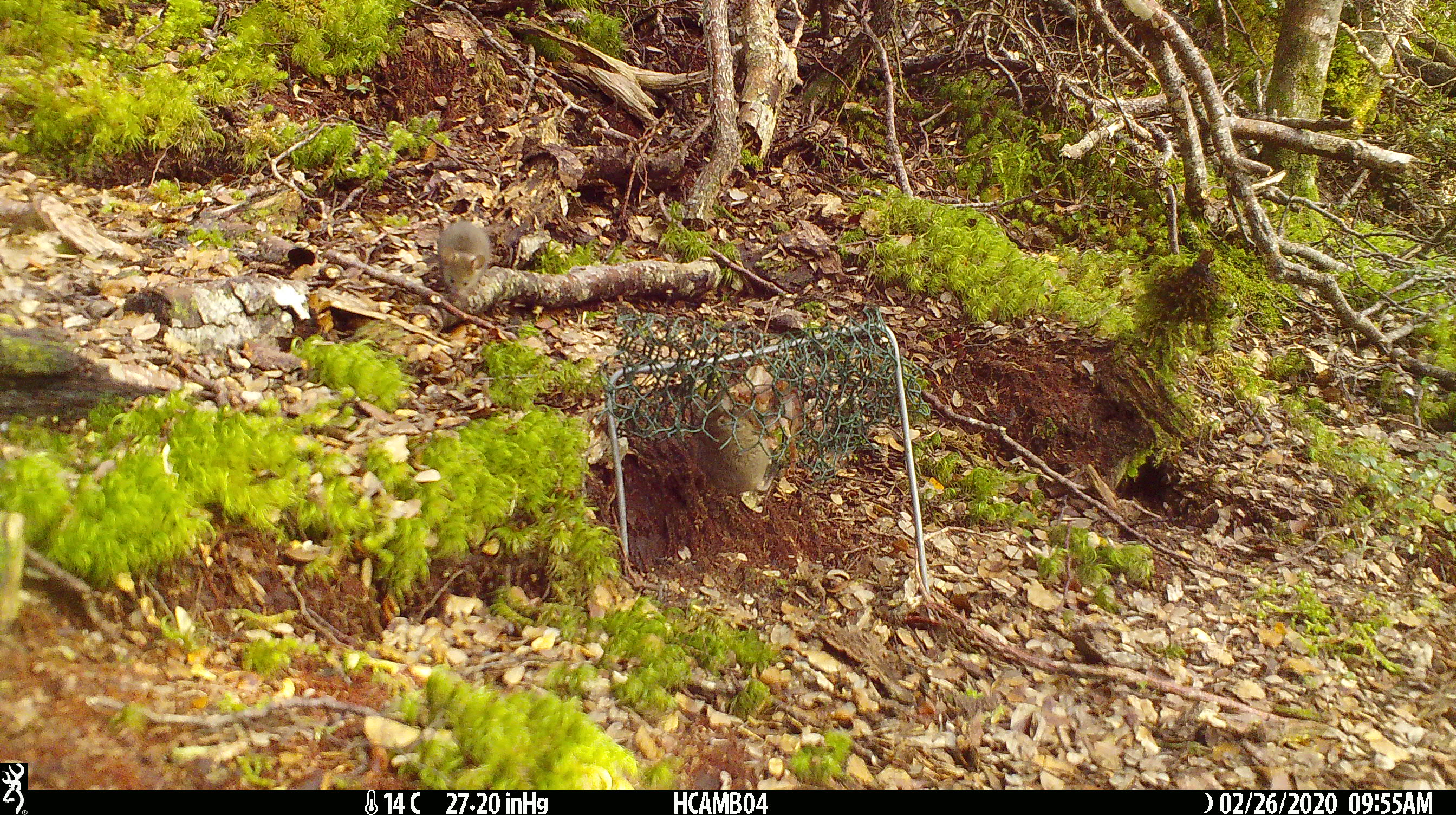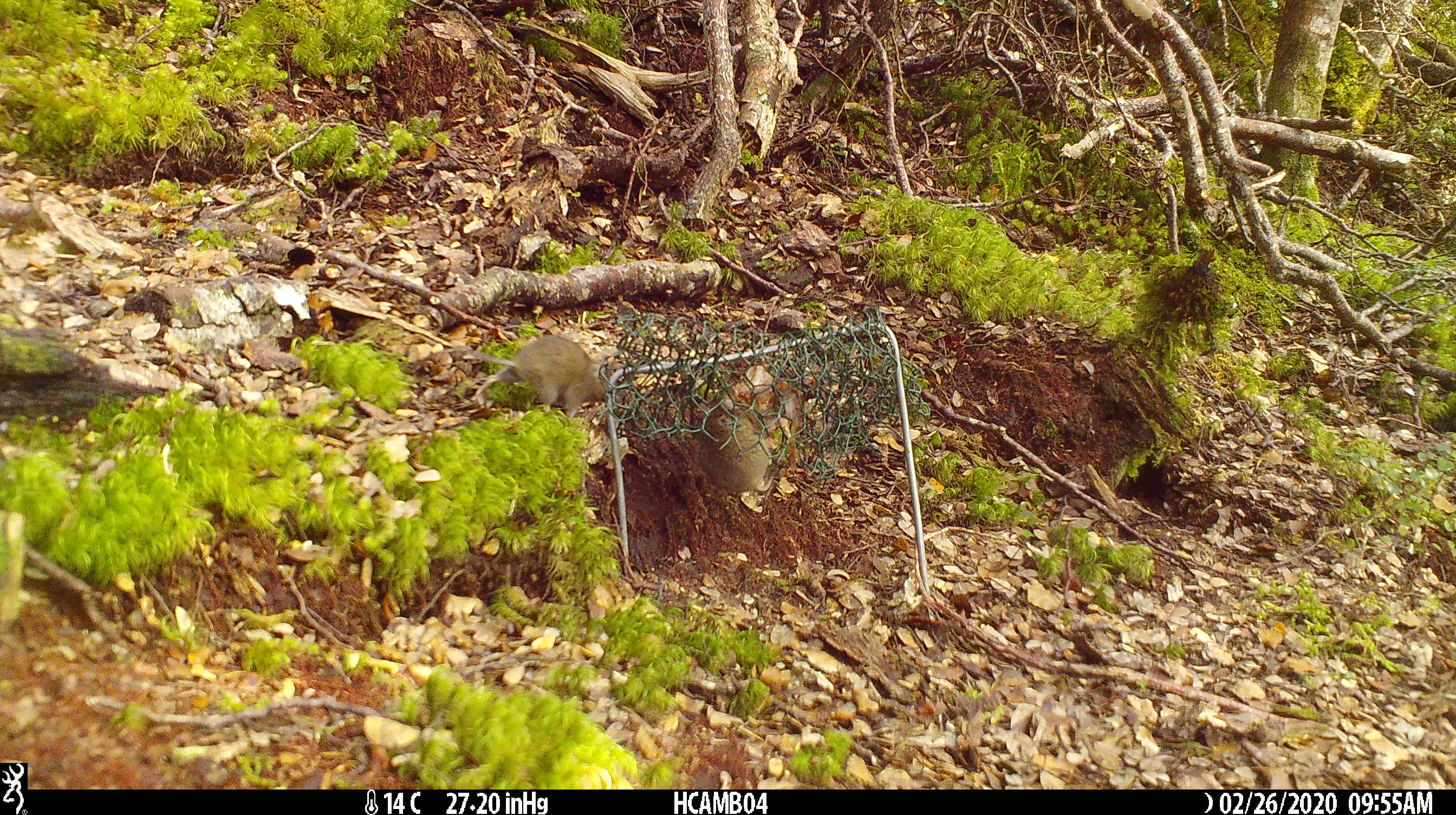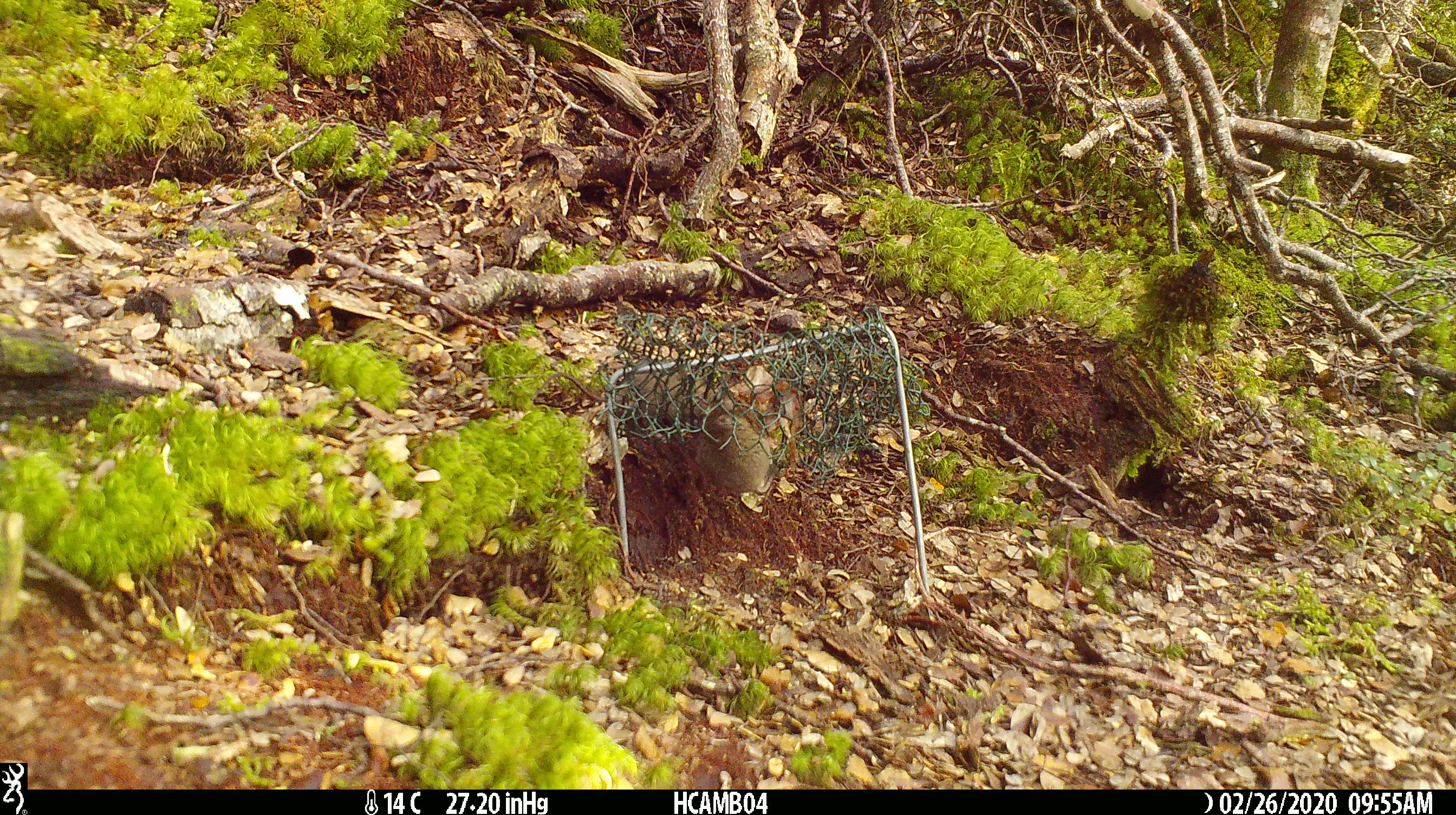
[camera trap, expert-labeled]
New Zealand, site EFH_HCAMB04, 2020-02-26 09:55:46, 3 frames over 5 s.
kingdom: Animalia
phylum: Chordata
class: Mammalia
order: Rodentia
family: Muridae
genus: Mus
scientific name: Mus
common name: mouse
Mouse (Mus).